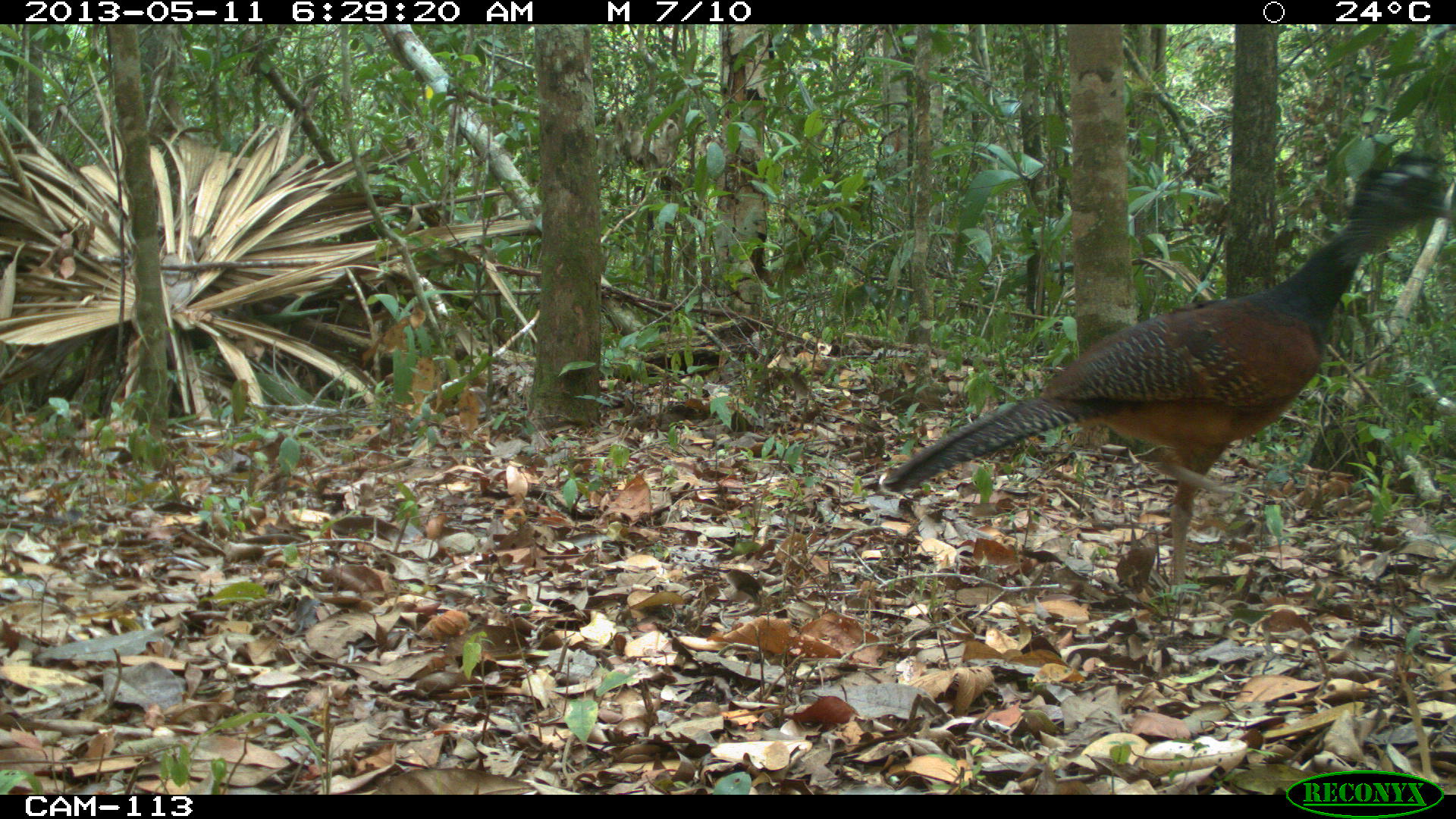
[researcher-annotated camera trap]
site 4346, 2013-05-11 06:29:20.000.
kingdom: Animalia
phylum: Chordata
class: Aves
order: Galliformes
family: Cracidae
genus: Crax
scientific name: Crax rubra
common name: great curassow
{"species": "Crax rubra (great curassow)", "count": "1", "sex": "female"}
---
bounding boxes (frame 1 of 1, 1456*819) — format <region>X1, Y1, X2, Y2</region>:
crax rubra: <region>879, 149, 1452, 602</region>